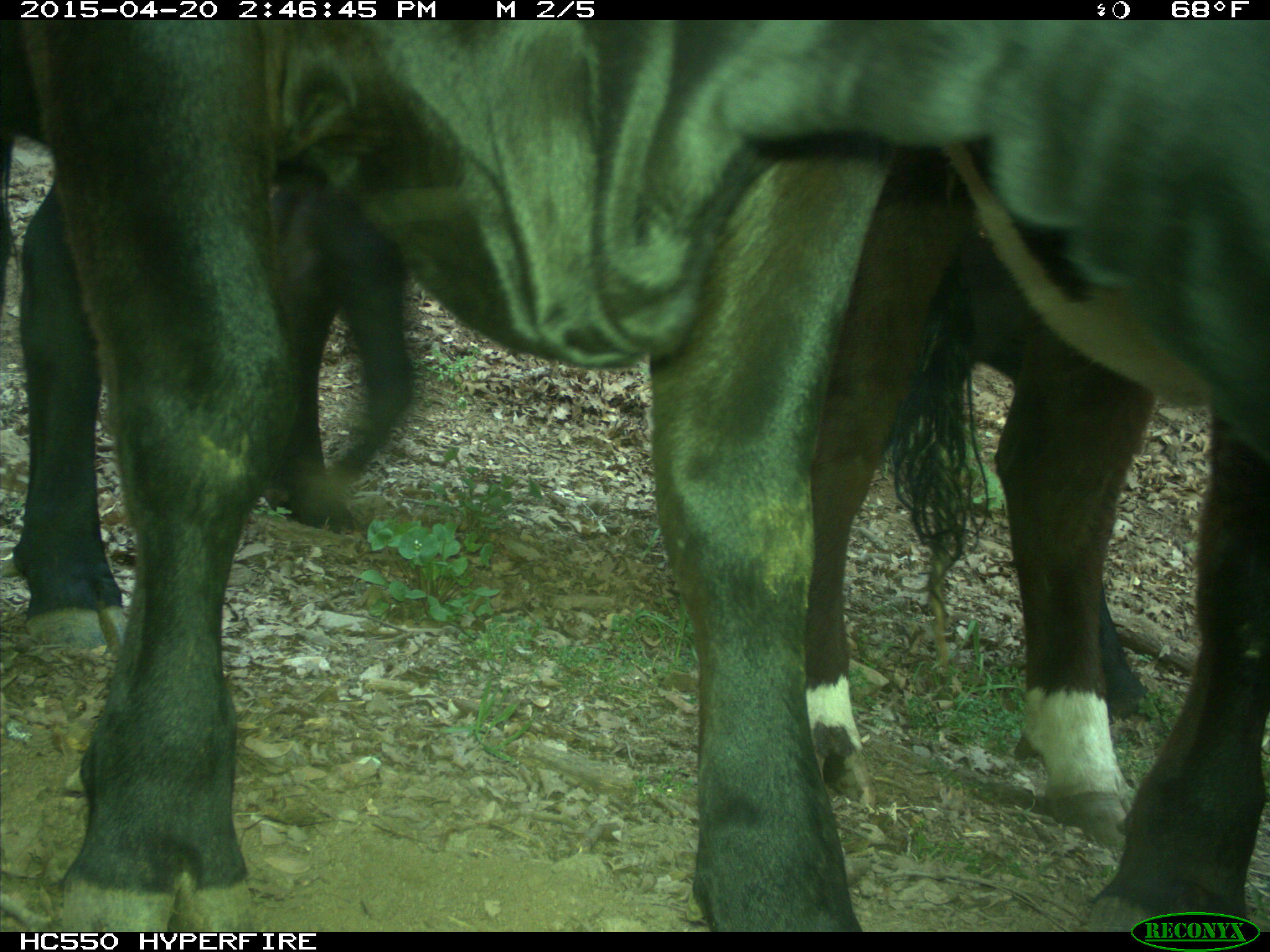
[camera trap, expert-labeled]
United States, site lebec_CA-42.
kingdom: Animalia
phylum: Chordata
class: Mammalia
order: Artiodactyla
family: Bovidae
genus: Bos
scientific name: Bos taurus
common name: domestic cow